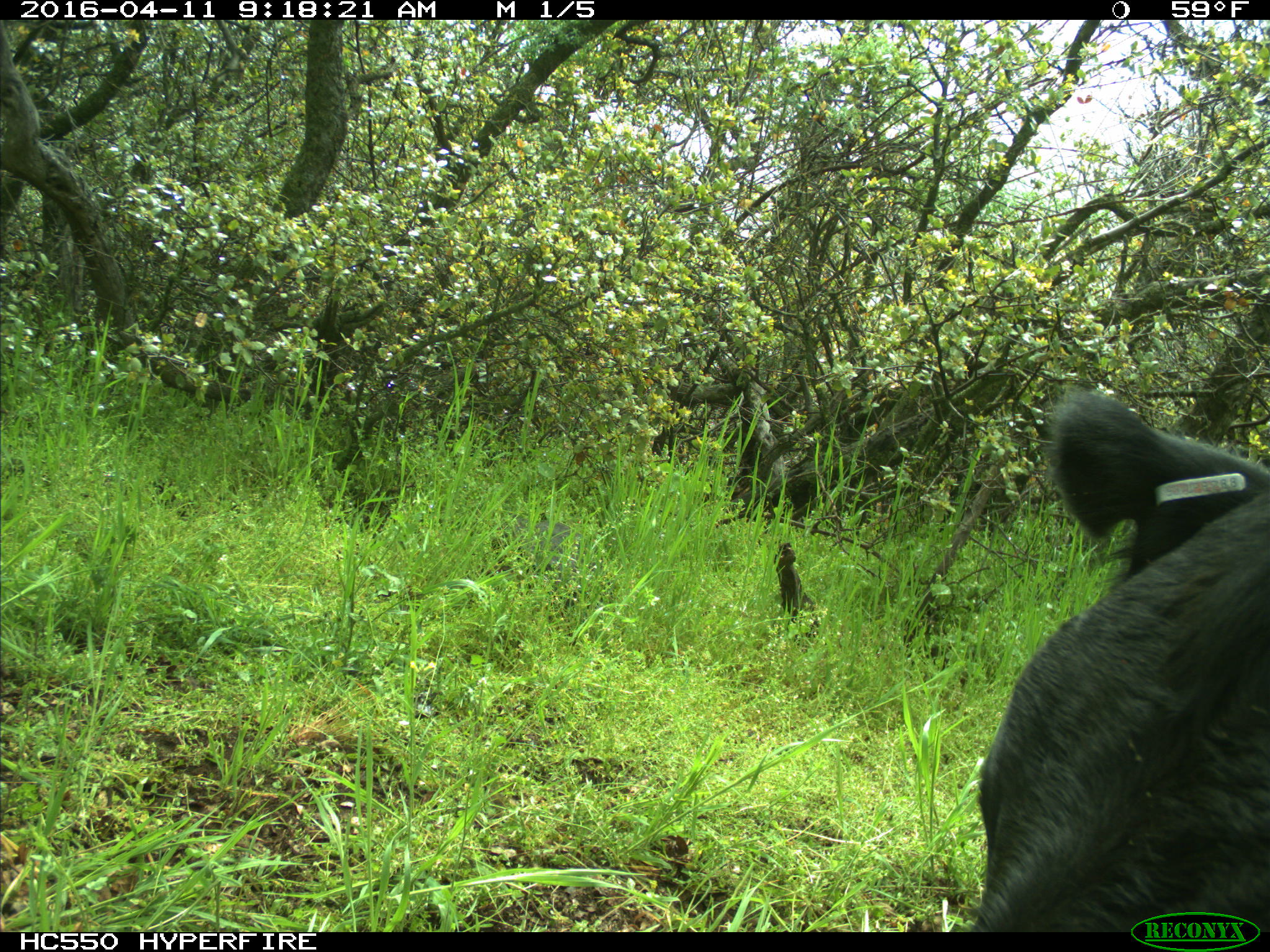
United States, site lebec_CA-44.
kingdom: Animalia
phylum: Chordata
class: Mammalia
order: Artiodactyla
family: Bovidae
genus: Bos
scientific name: Bos taurus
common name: domestic cow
Bos taurus (domestic cow).